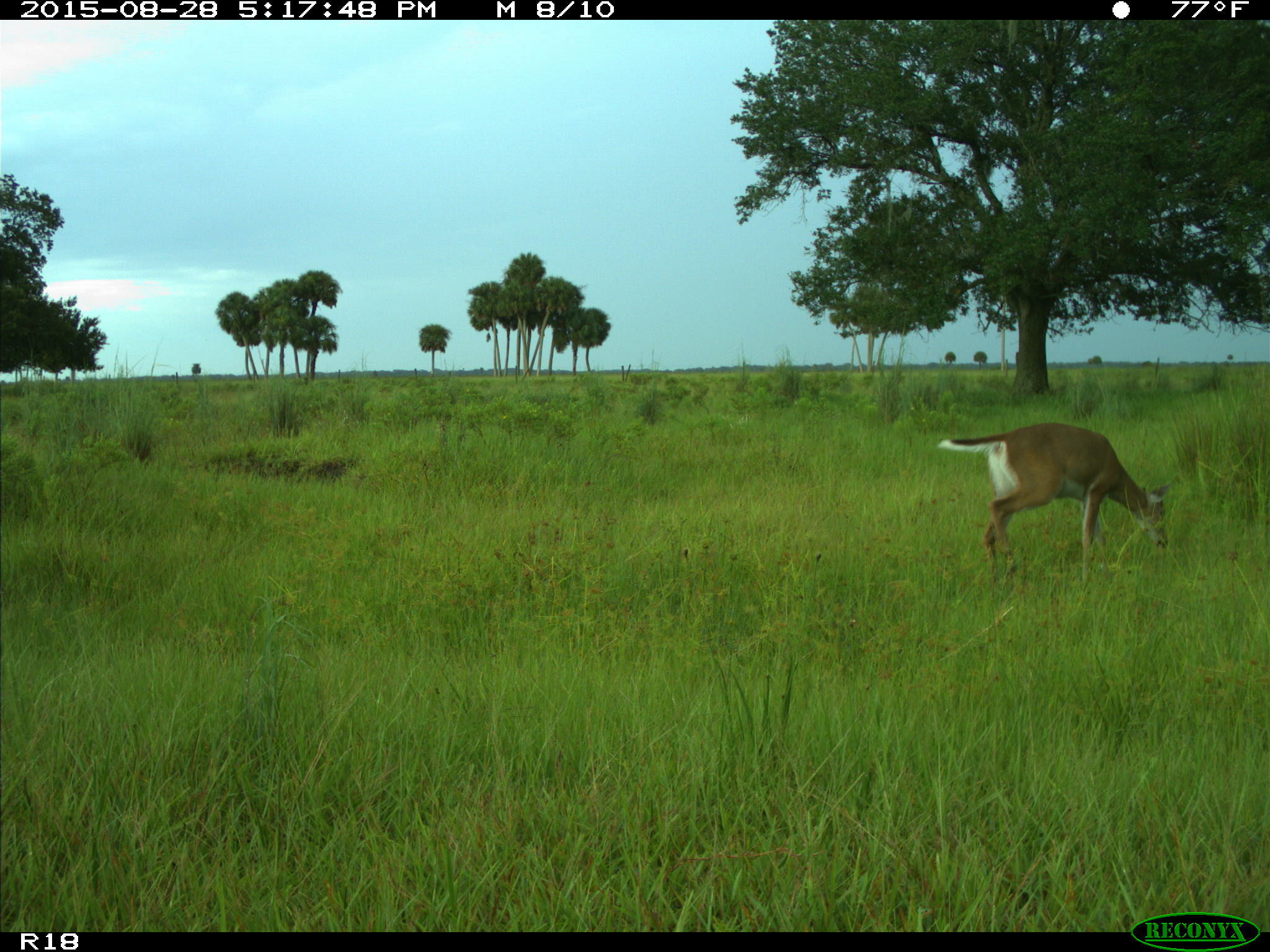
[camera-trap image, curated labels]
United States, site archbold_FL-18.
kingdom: Animalia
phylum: Chordata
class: Mammalia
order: Artiodactyla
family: Cervidae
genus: Odocoileus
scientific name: Odocoileus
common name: deer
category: unidentified deer